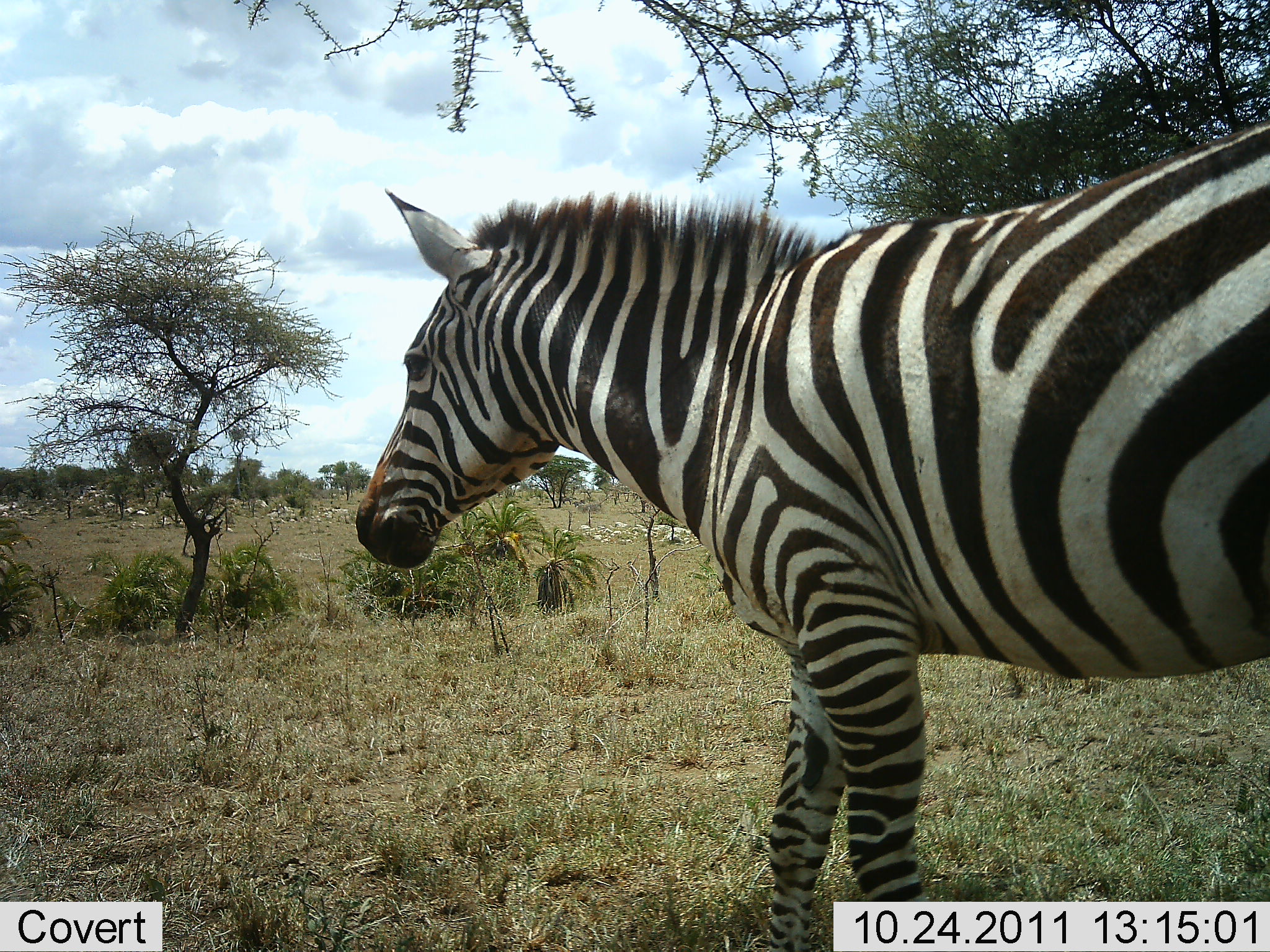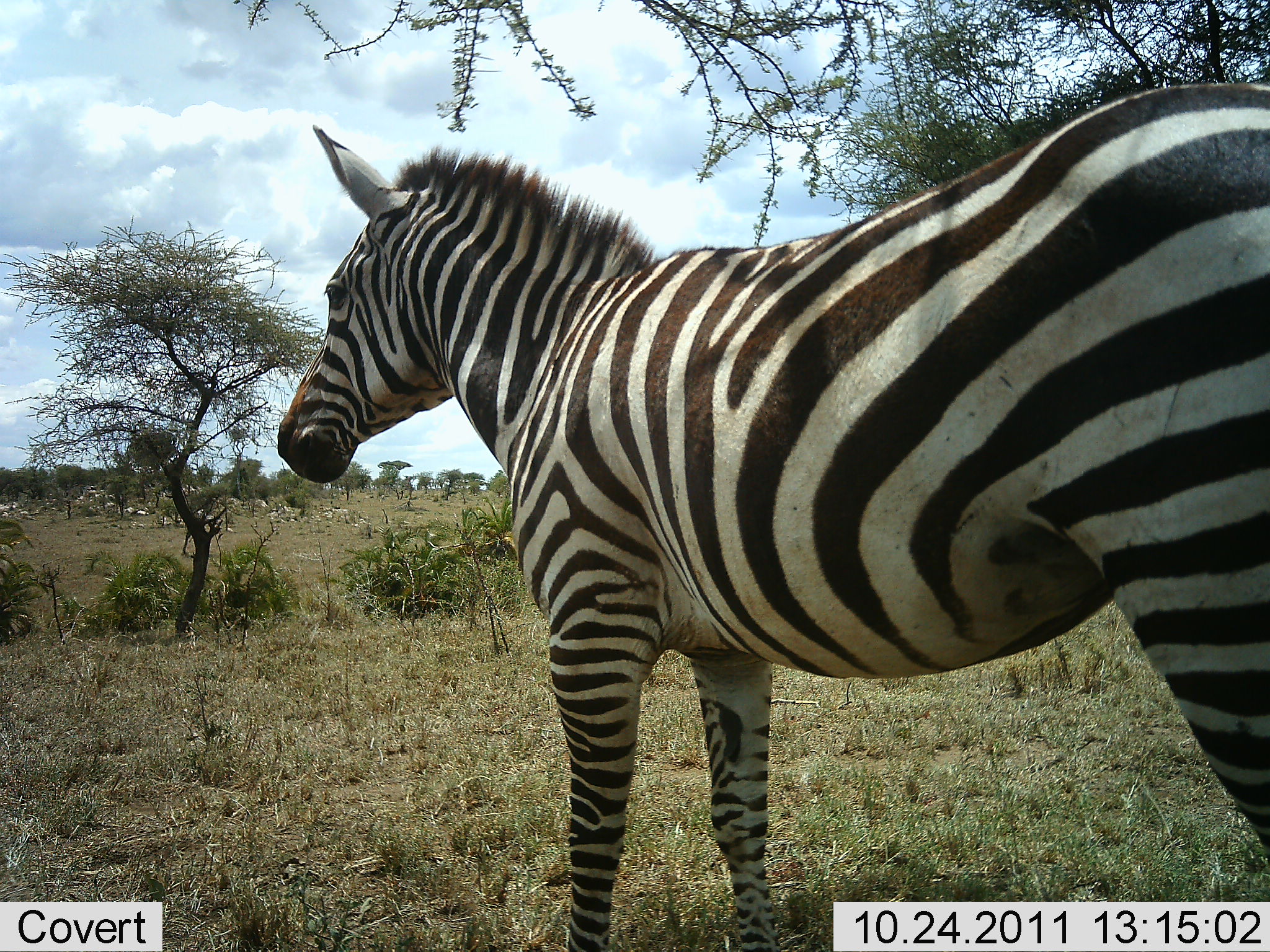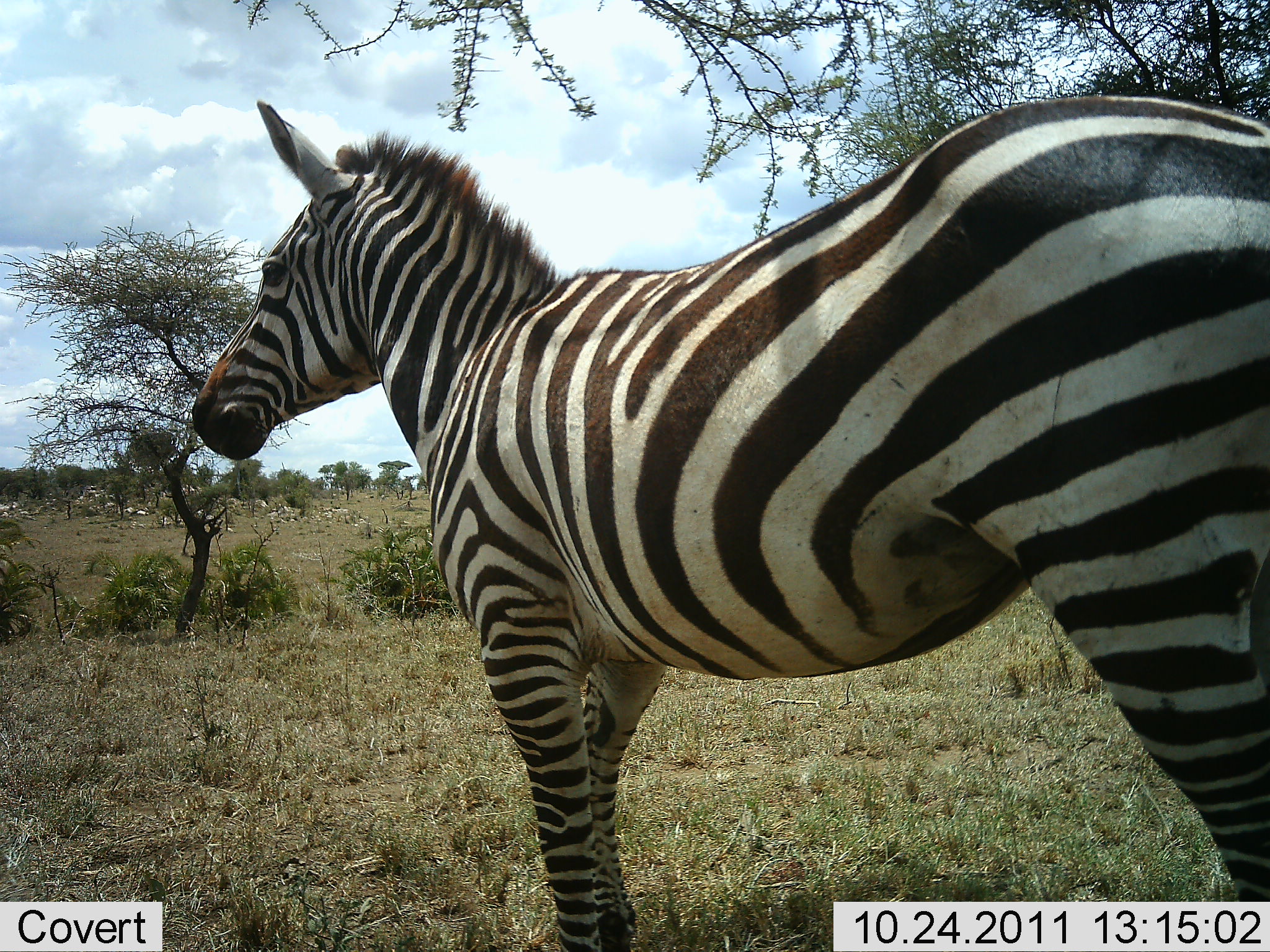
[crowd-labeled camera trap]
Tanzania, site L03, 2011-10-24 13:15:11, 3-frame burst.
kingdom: Animalia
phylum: Chordata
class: Mammalia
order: Perissodactyla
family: Equidae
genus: Equus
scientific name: Equus quagga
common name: plains zebra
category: zebra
Zebra (plains zebra) (Equus quagga), count 1. Behavior (volunteer vote fractions): standing 46%, resting 0%, moving 54%, interacting 0%. Young present (vote fraction): 0%. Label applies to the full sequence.